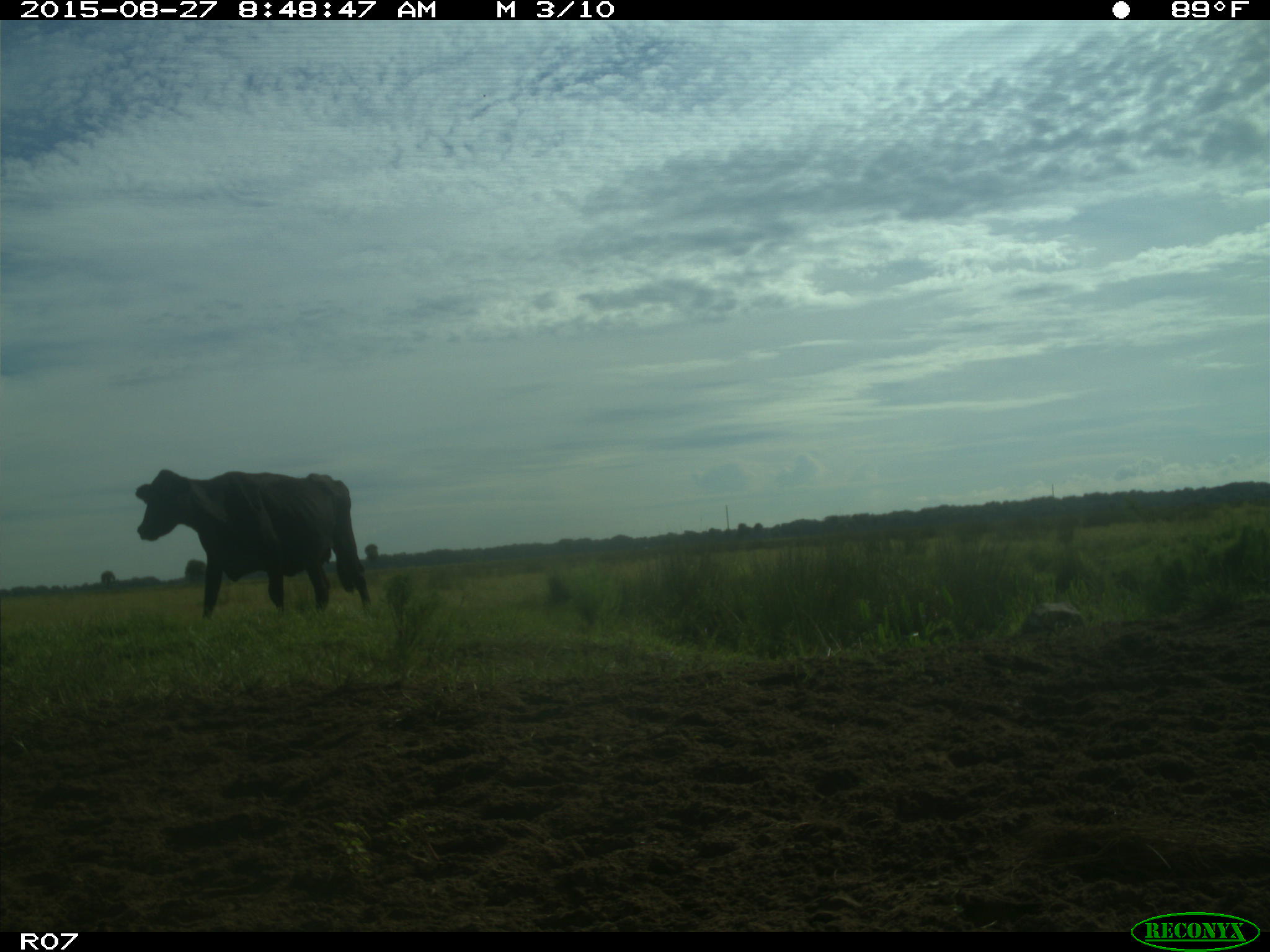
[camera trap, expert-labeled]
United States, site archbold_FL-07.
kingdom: Animalia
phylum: Chordata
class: Mammalia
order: Artiodactyla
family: Bovidae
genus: Bos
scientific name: Bos taurus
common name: domestic cow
Bos taurus (domestic cow).